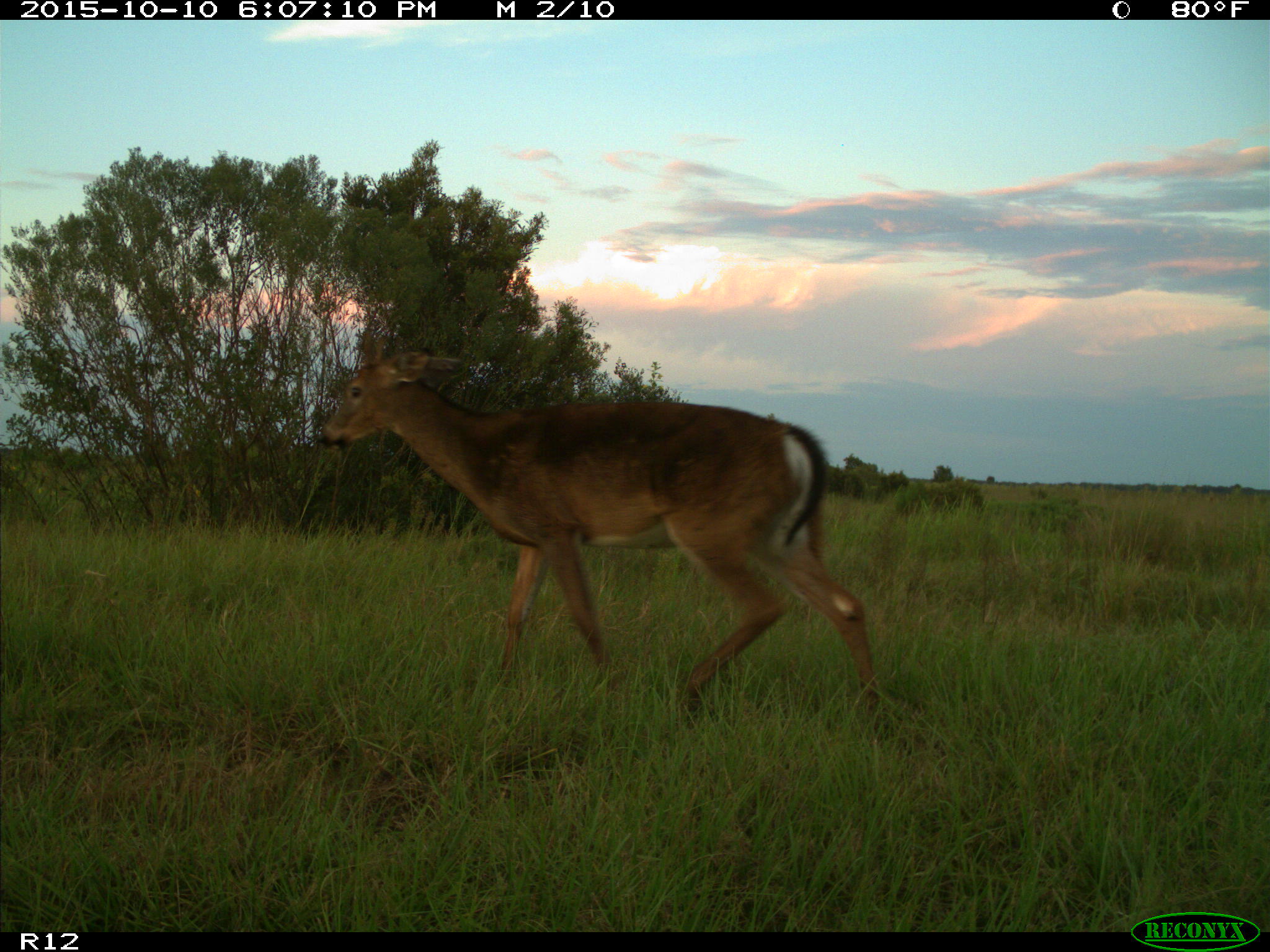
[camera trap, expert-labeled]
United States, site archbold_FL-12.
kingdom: Animalia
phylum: Chordata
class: Mammalia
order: Artiodactyla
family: Cervidae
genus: Odocoileus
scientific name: Odocoileus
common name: deer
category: unidentified deer